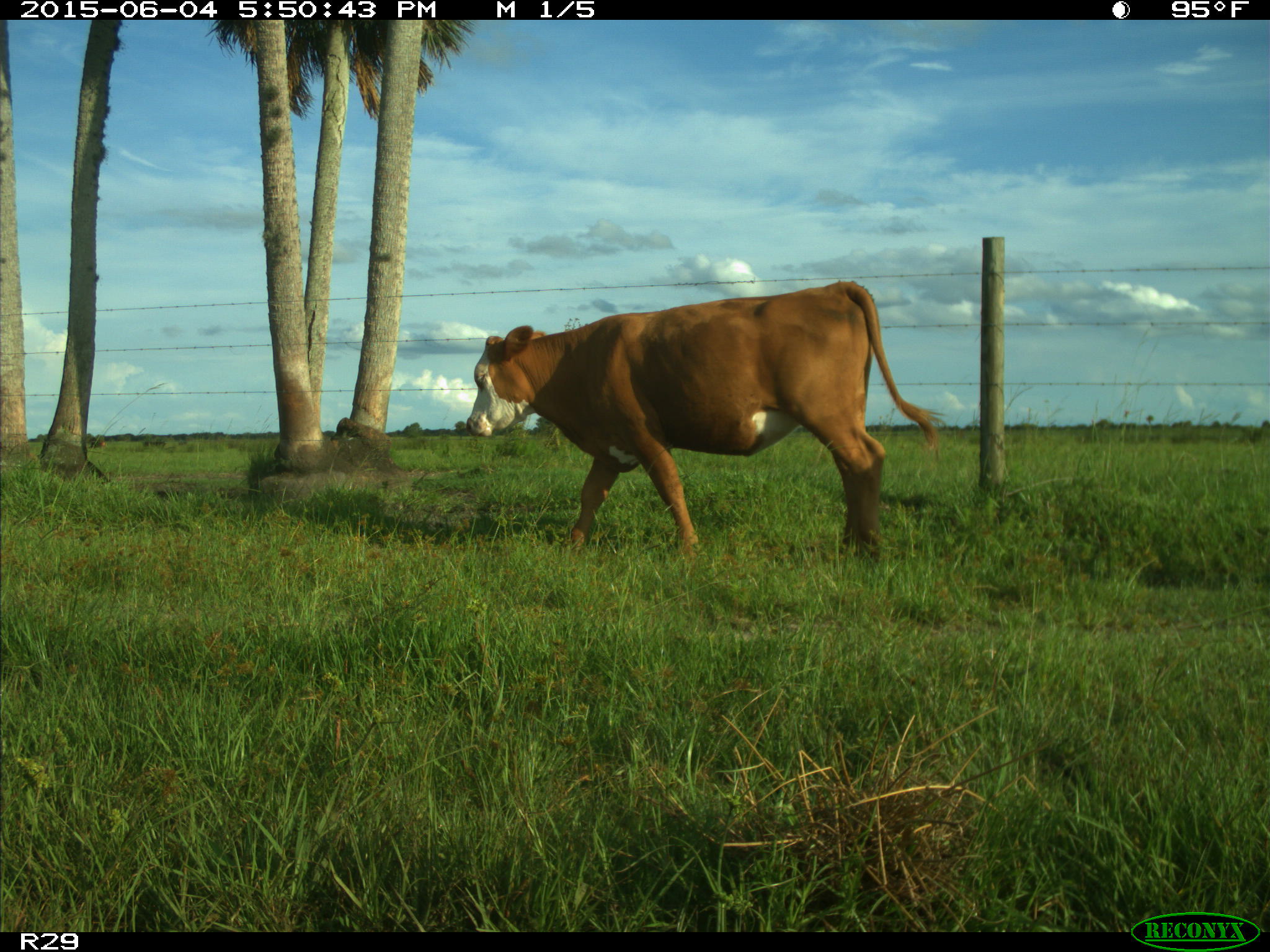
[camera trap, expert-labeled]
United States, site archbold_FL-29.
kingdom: Animalia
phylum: Chordata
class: Mammalia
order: Artiodactyla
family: Bovidae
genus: Bos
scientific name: Bos taurus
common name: domestic cow